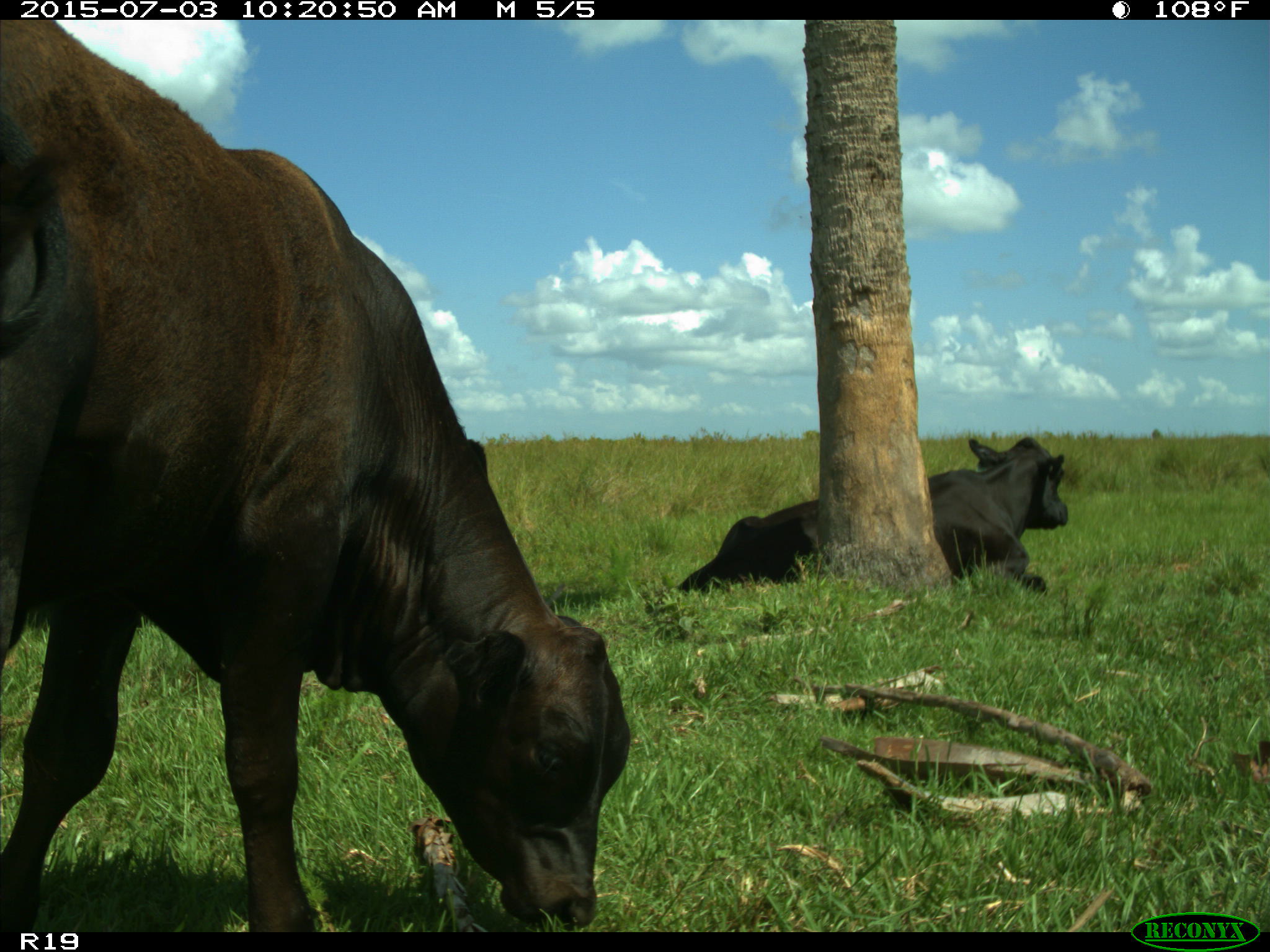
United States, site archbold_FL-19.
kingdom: Animalia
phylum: Chordata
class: Mammalia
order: Artiodactyla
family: Bovidae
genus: Bos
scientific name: Bos taurus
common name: domestic cow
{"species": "Bos taurus (domestic cow)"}